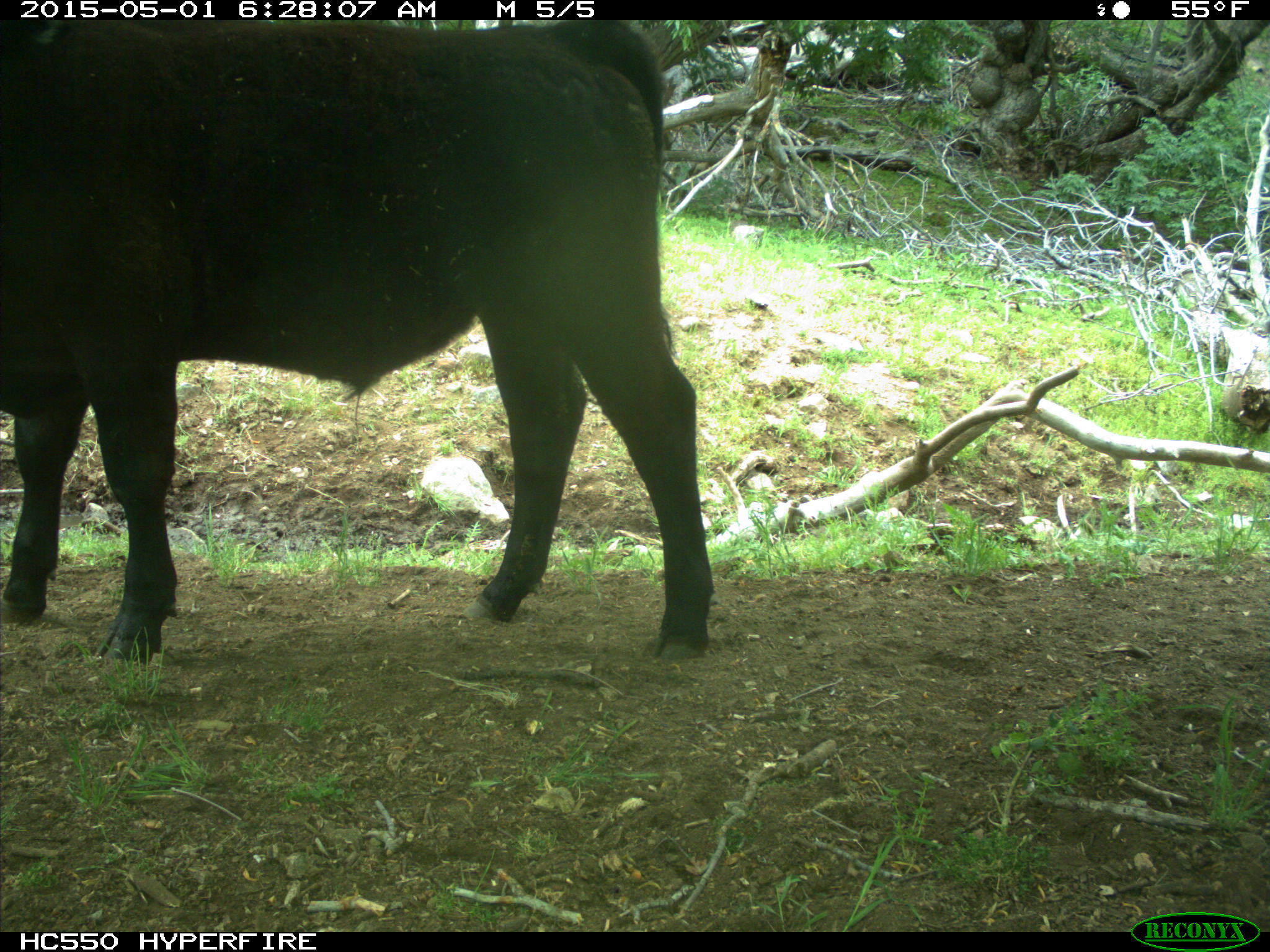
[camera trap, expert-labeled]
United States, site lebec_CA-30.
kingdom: Animalia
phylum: Chordata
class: Mammalia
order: Artiodactyla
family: Bovidae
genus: Bos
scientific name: Bos taurus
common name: domestic cow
Bos taurus (domestic cow).